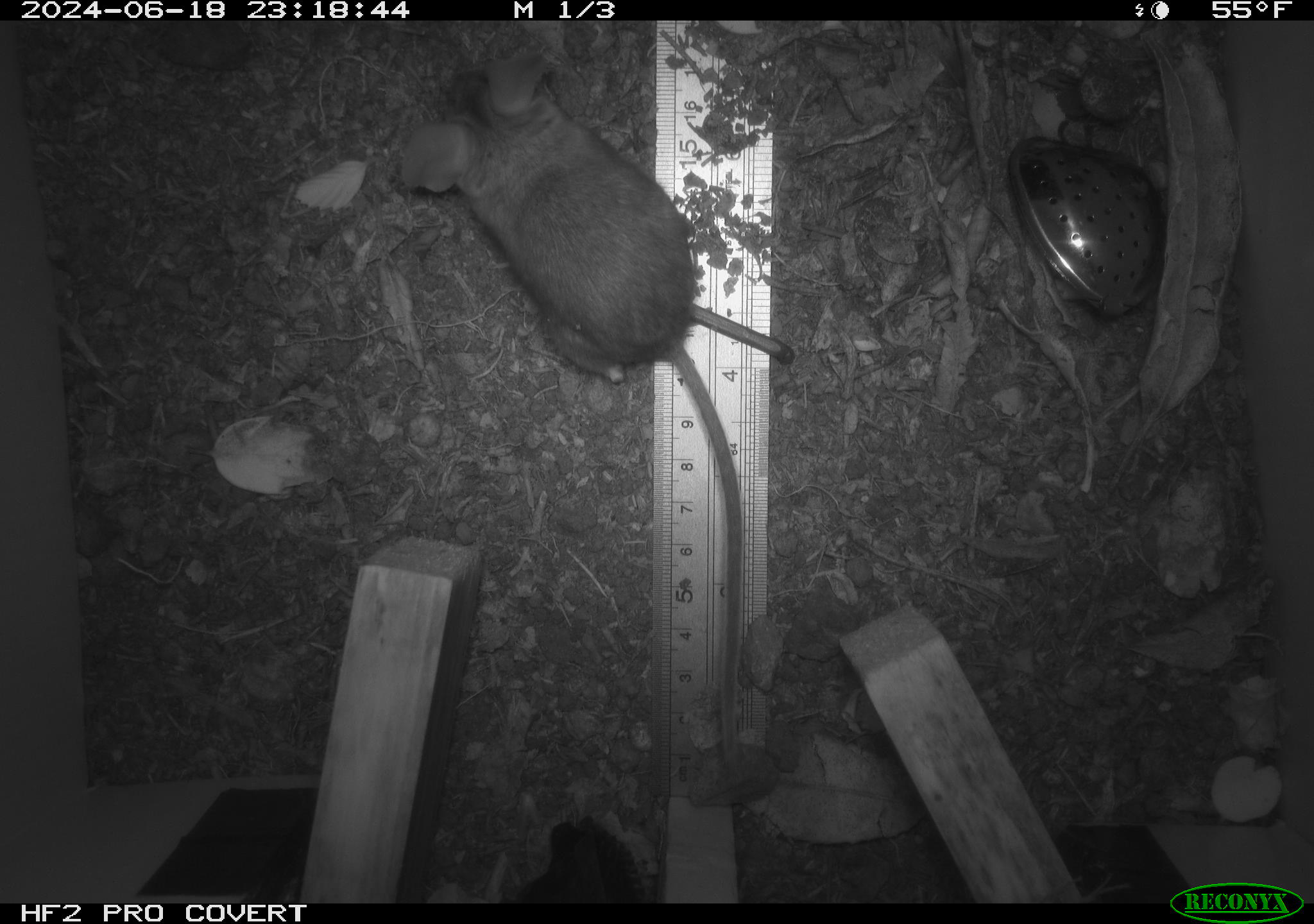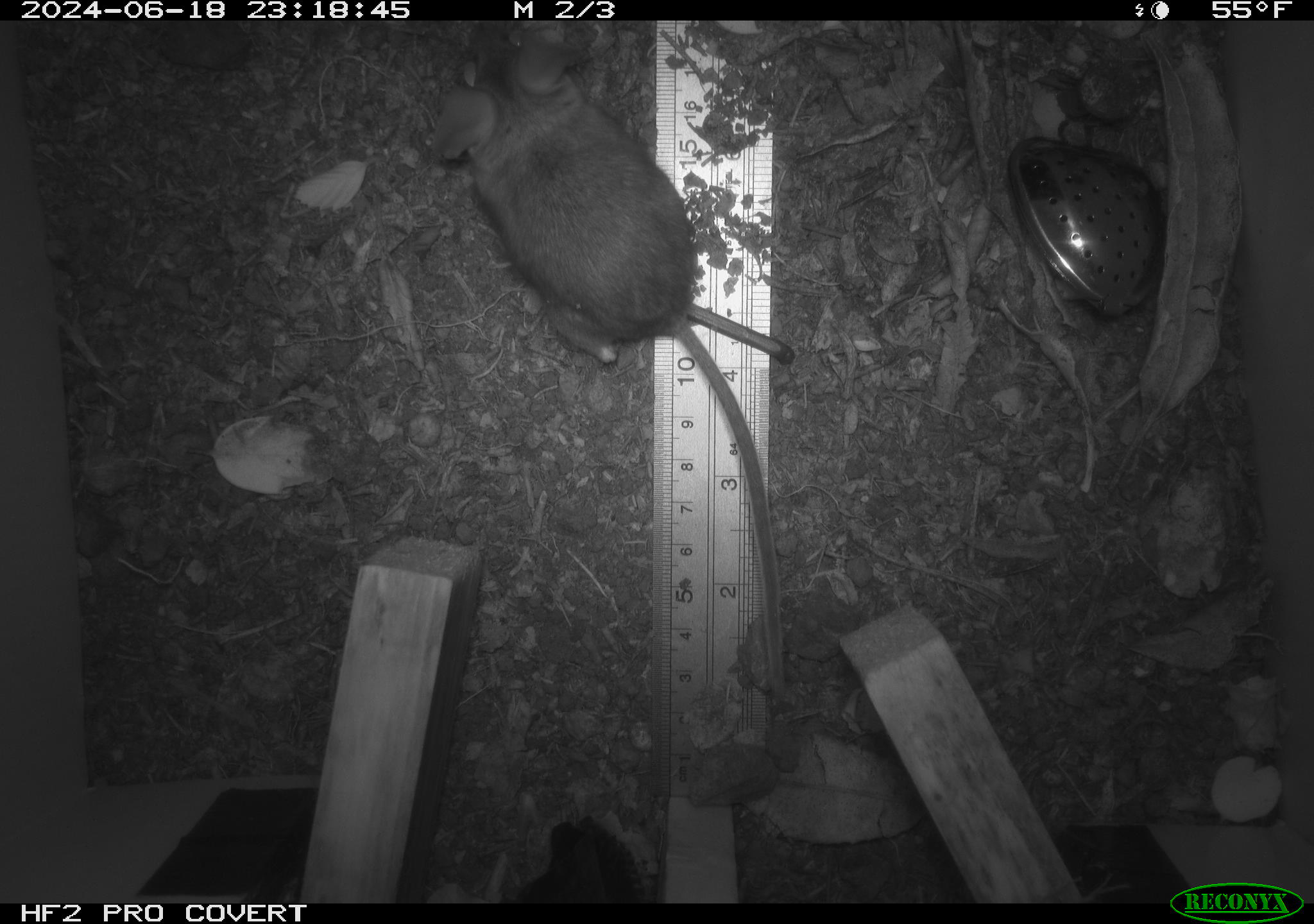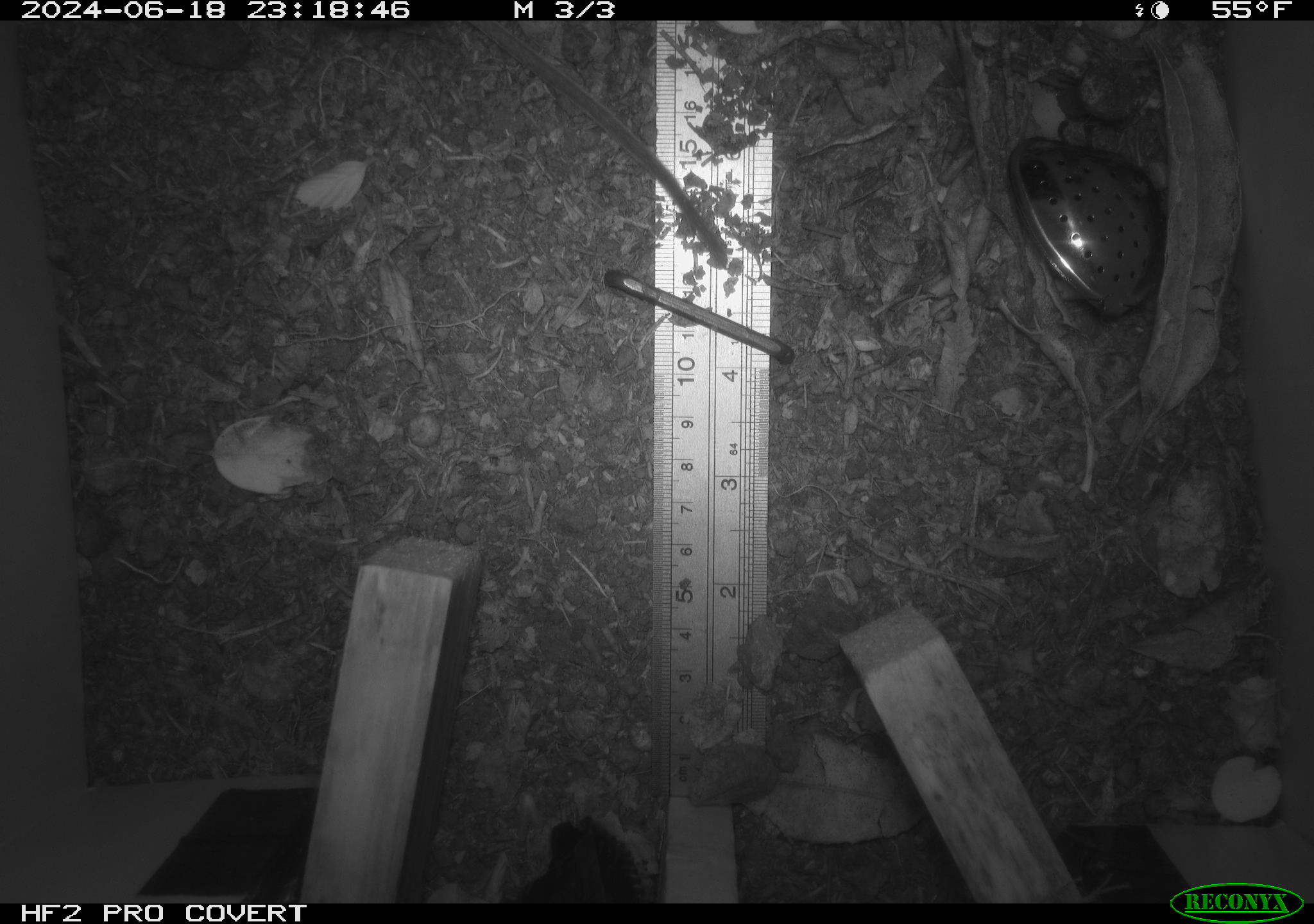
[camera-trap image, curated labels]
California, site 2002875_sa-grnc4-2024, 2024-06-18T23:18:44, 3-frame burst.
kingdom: Animalia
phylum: Chordata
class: Mammalia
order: Rodentia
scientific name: Rodentia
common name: rodent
Rodent (Rodentia).